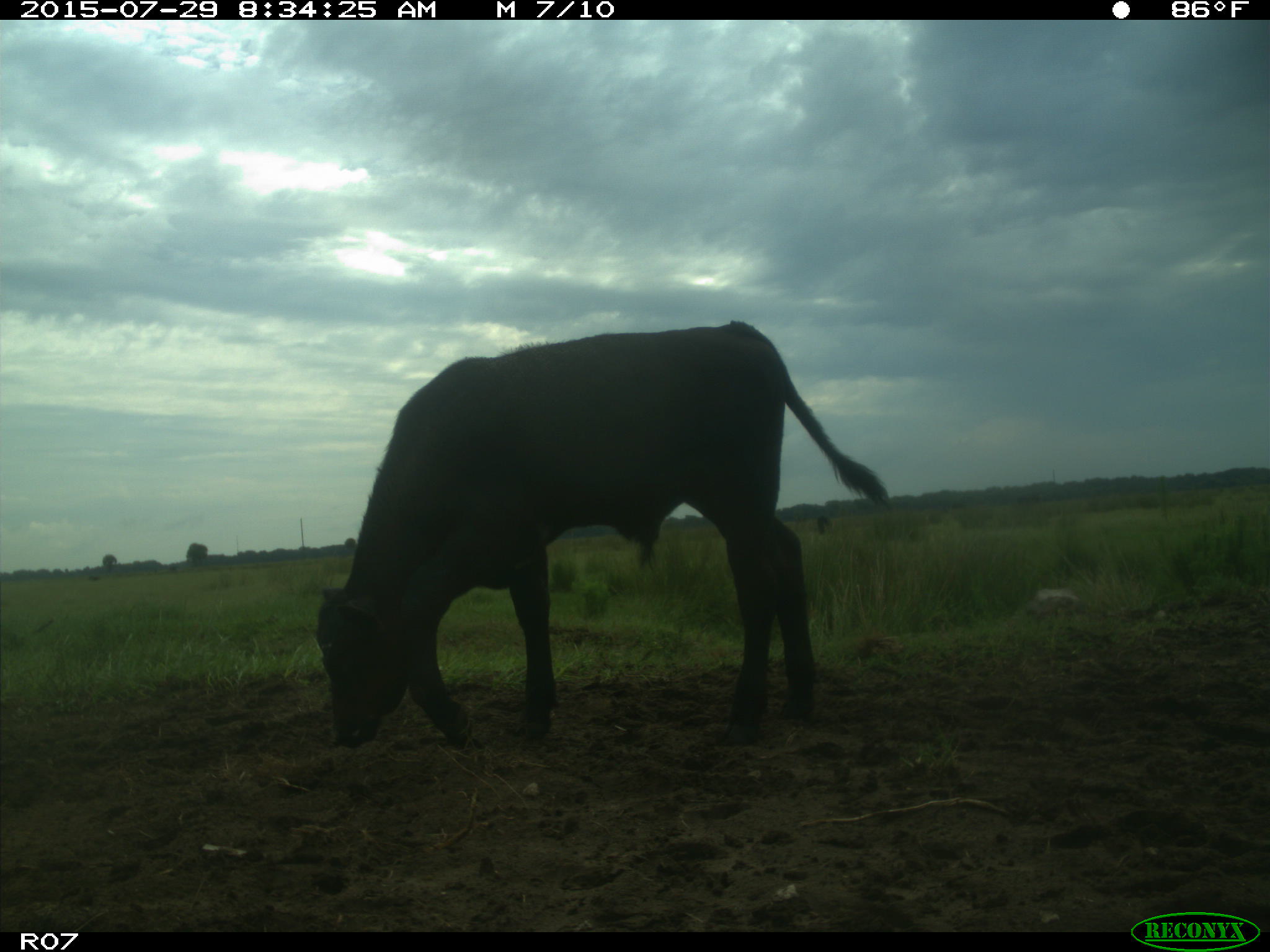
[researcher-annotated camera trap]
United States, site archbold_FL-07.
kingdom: Animalia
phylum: Chordata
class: Mammalia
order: Artiodactyla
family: Bovidae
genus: Bos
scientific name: Bos taurus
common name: domestic cow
Bos taurus (domestic cow).